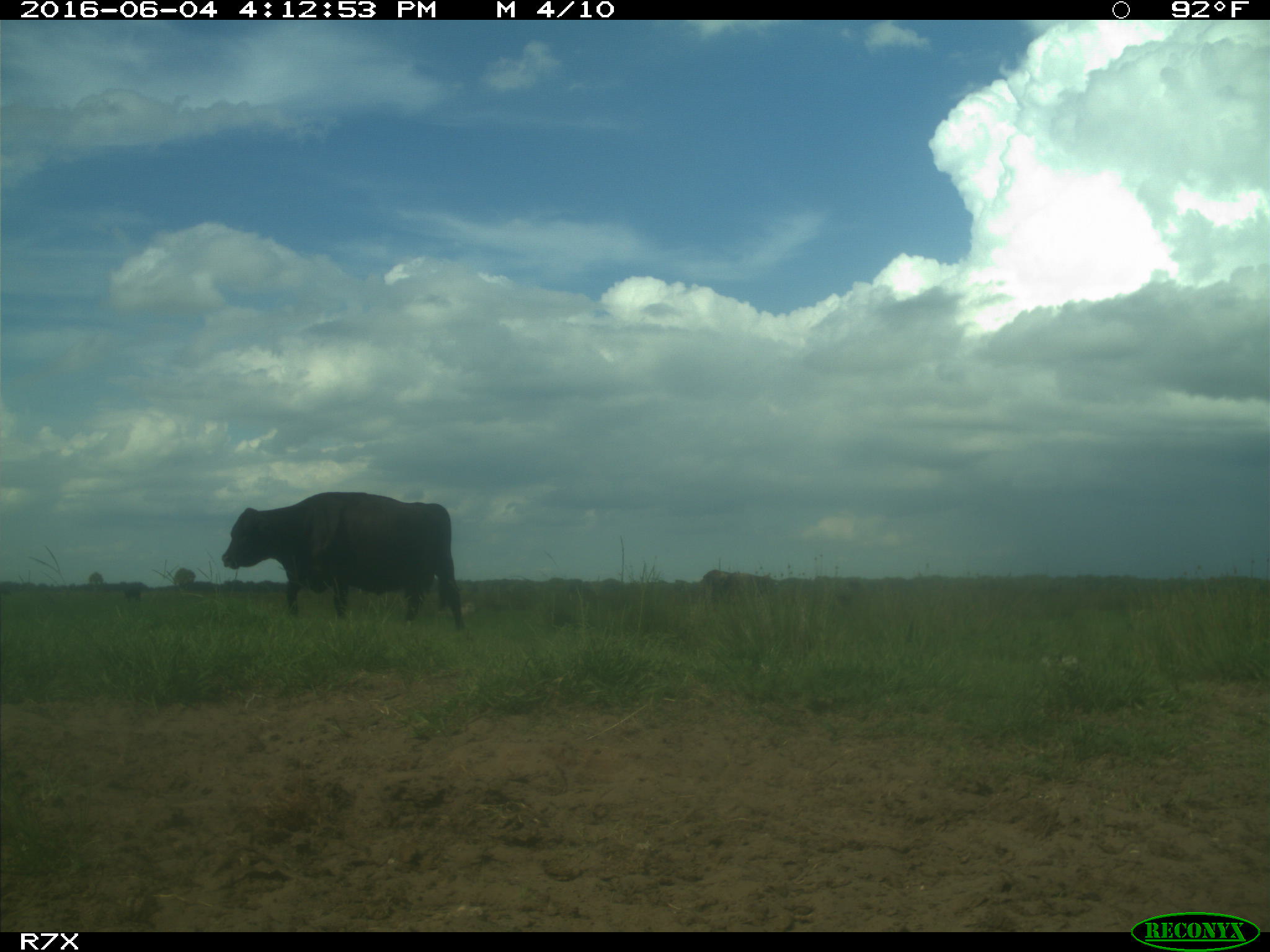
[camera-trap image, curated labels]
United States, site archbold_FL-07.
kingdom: Animalia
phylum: Chordata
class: Mammalia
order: Artiodactyla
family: Bovidae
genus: Bos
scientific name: Bos taurus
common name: domestic cow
Bos taurus (domestic cow).